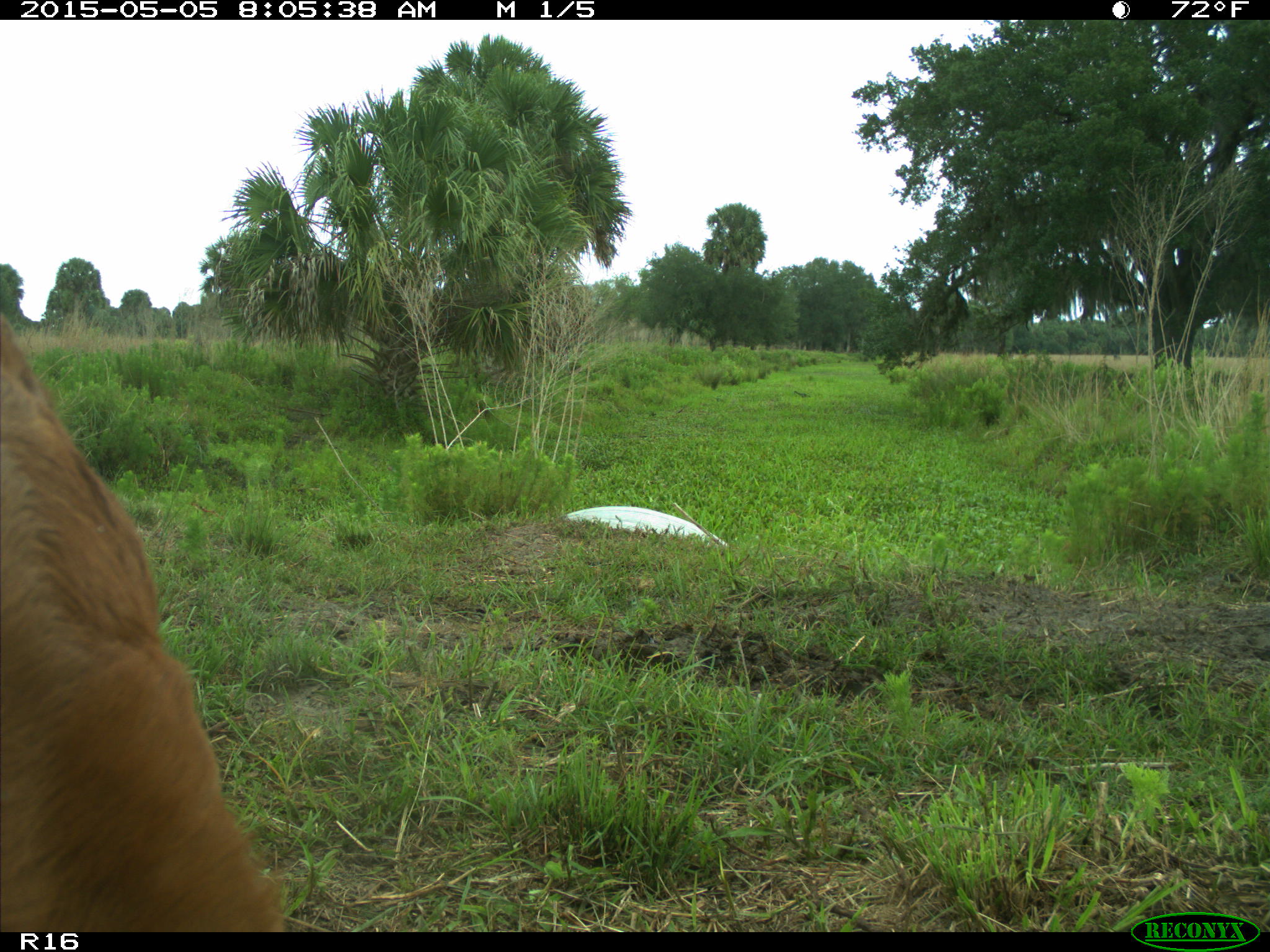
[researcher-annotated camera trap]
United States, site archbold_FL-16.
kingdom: Animalia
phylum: Chordata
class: Mammalia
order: Artiodactyla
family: Bovidae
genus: Bos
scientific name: Bos taurus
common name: domestic cow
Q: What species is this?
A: Bos taurus (domestic cow).